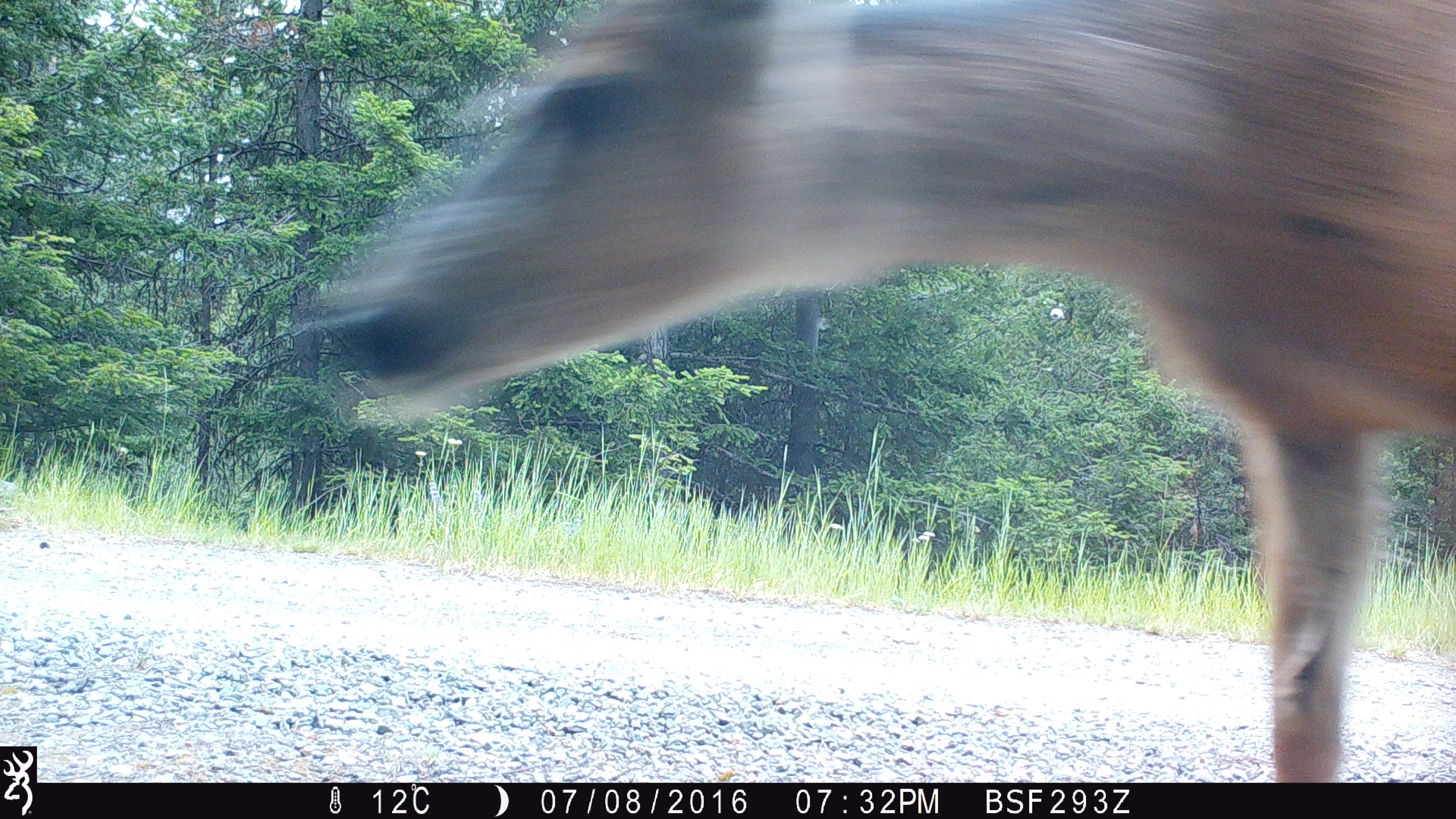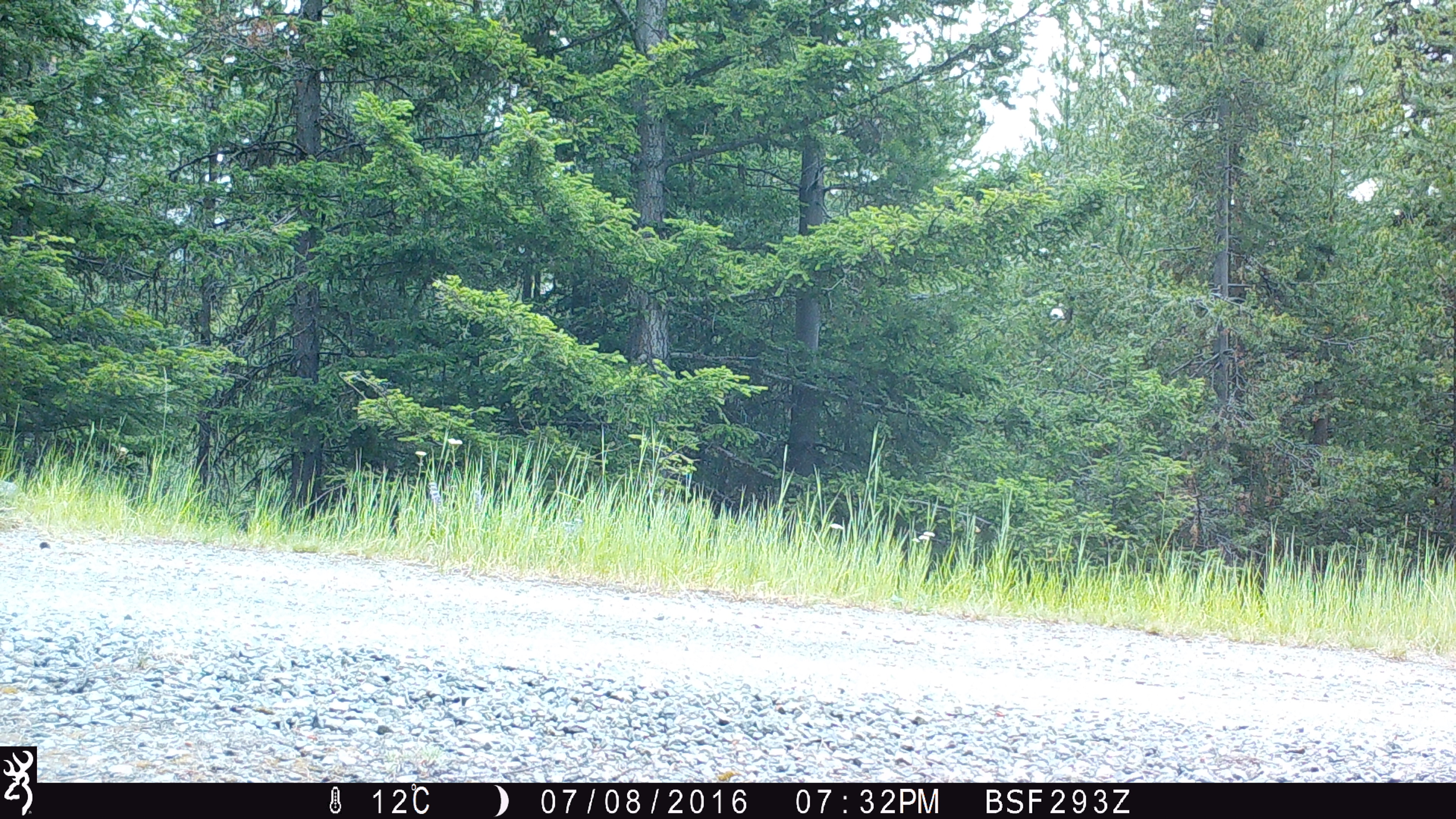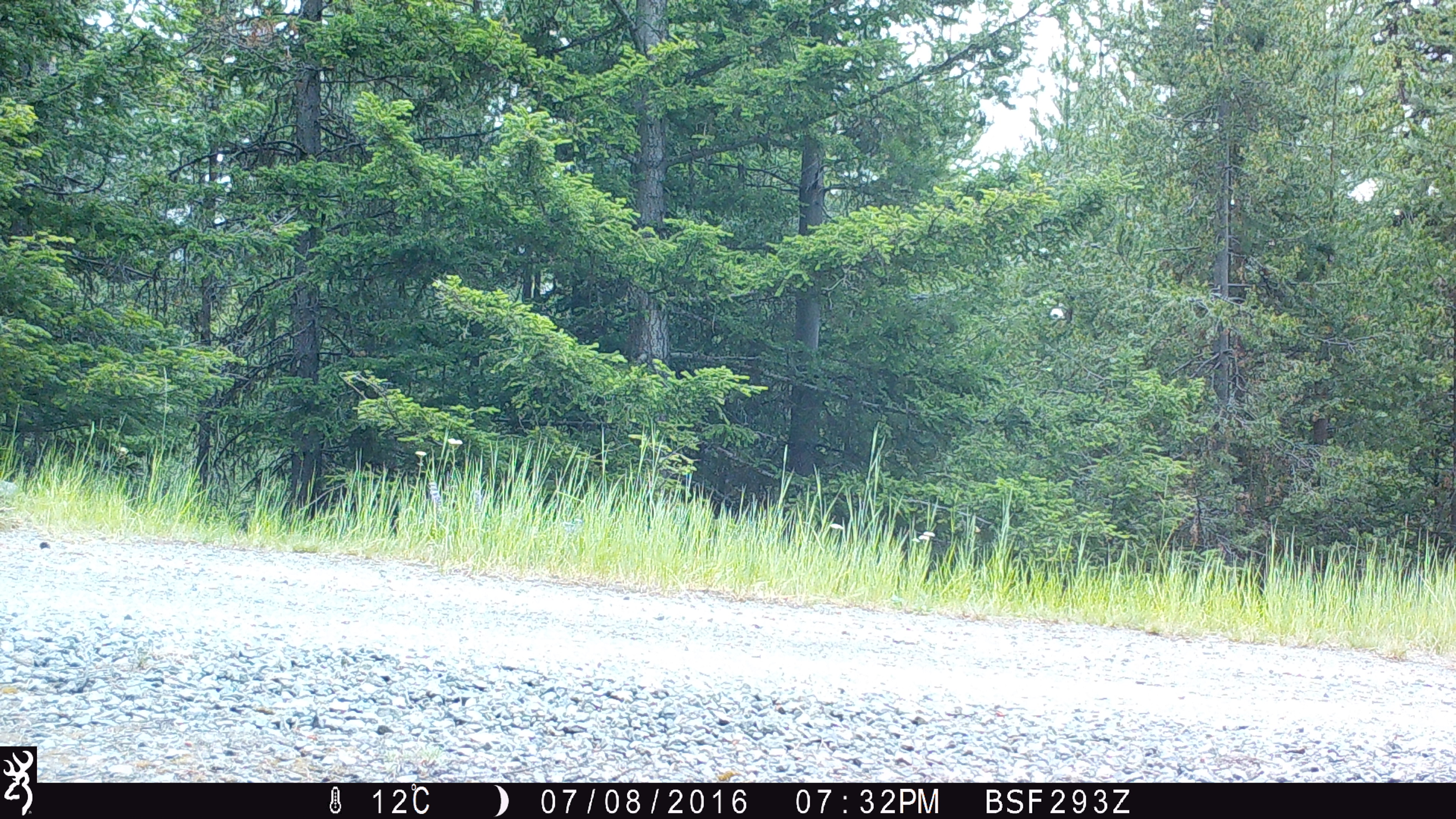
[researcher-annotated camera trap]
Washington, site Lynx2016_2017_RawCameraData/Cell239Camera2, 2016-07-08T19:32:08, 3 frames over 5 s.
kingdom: Animalia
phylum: Chordata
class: Mammalia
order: Artiodactyla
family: Cervidae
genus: Odocoileus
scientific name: Odocoileus hemionus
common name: mule deer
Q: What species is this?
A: Odocoileus hemionus (mule deer).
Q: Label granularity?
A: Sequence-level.